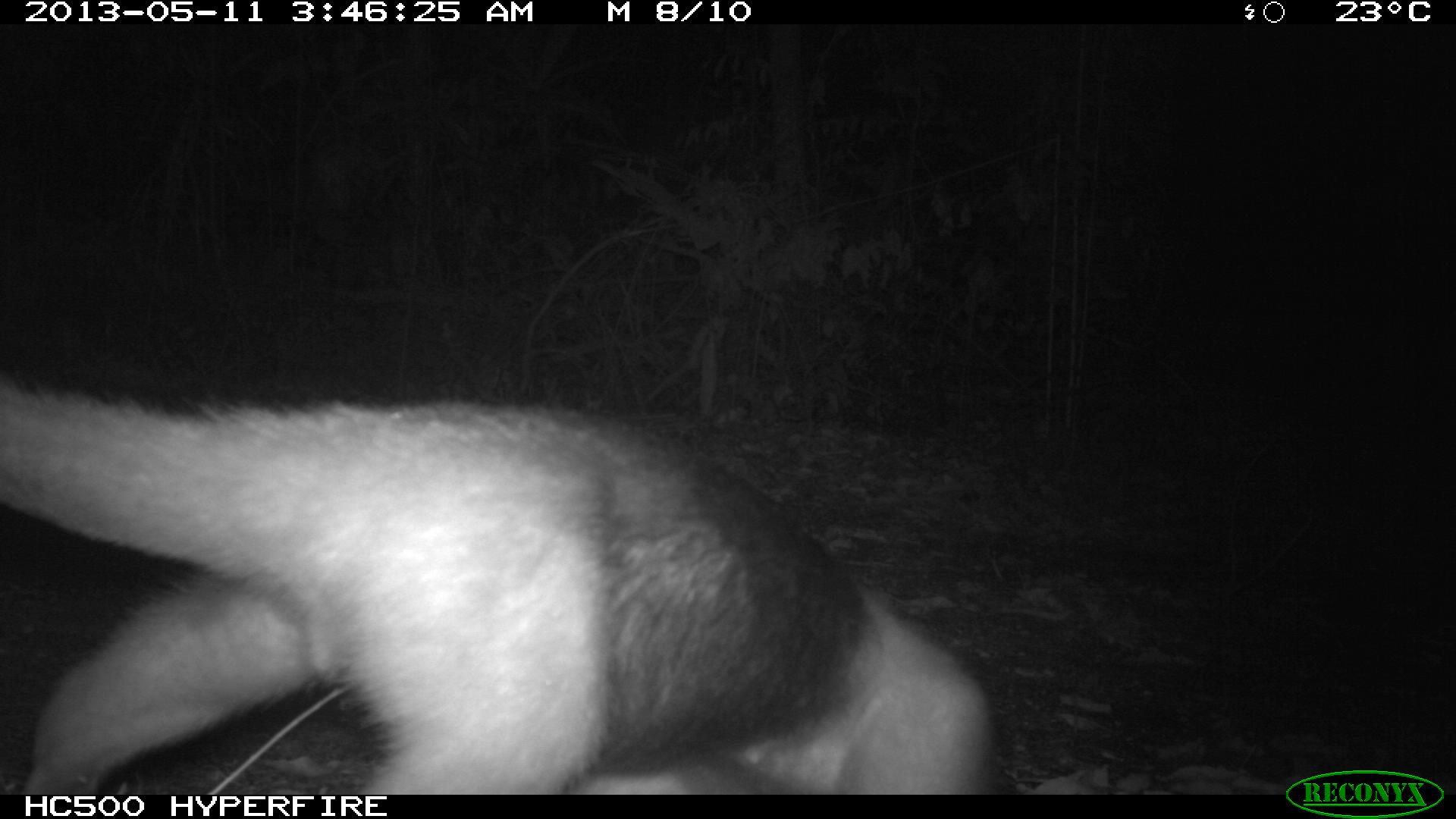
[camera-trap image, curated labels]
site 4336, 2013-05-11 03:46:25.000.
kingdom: Animalia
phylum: Chordata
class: Mammalia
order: Pilosa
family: Myrmecophagidae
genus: Tamandua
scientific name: Tamandua mexicana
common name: northern tamandua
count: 1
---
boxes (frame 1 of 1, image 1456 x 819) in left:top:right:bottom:
tamandua mexicana: 0:375:995:795